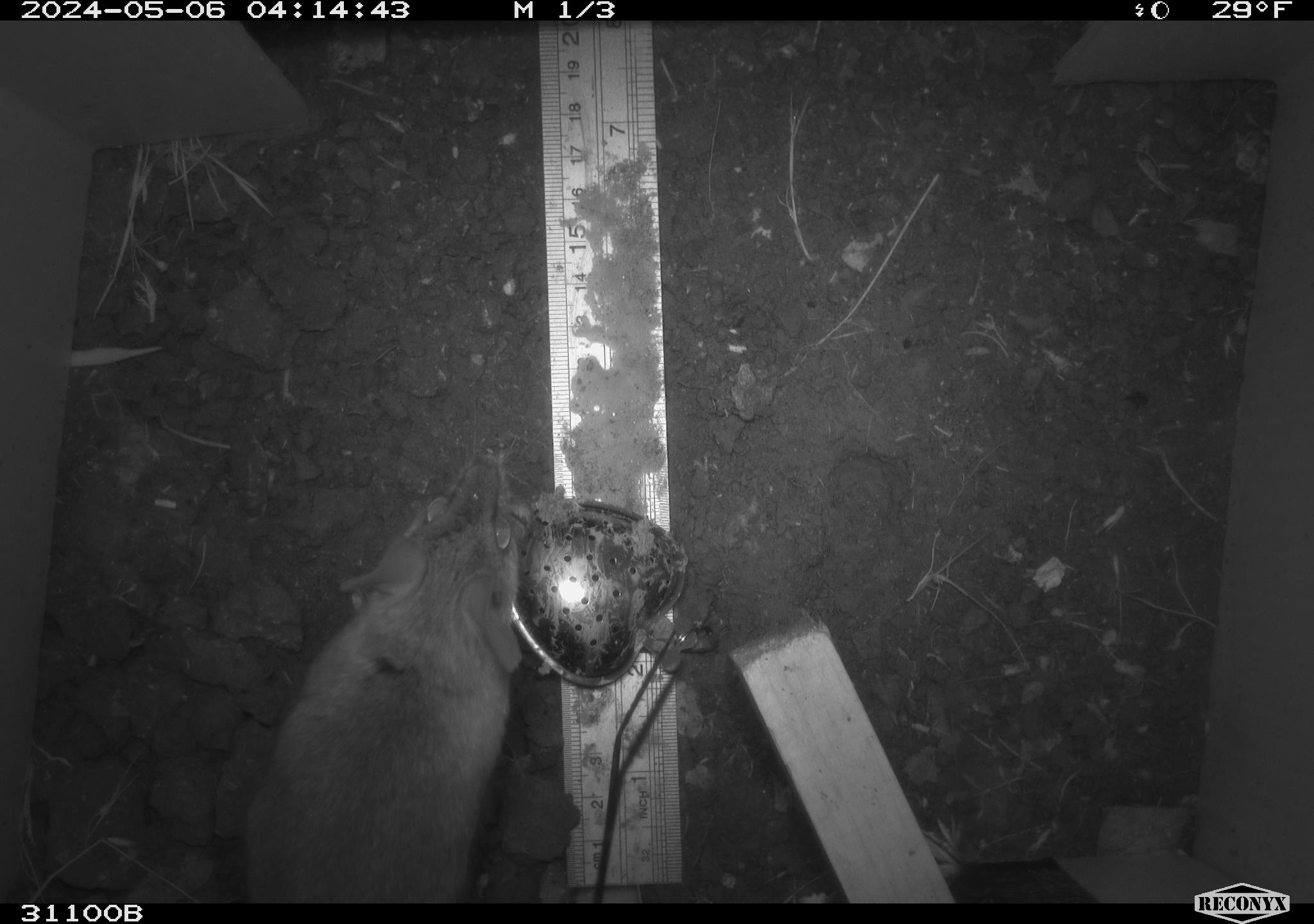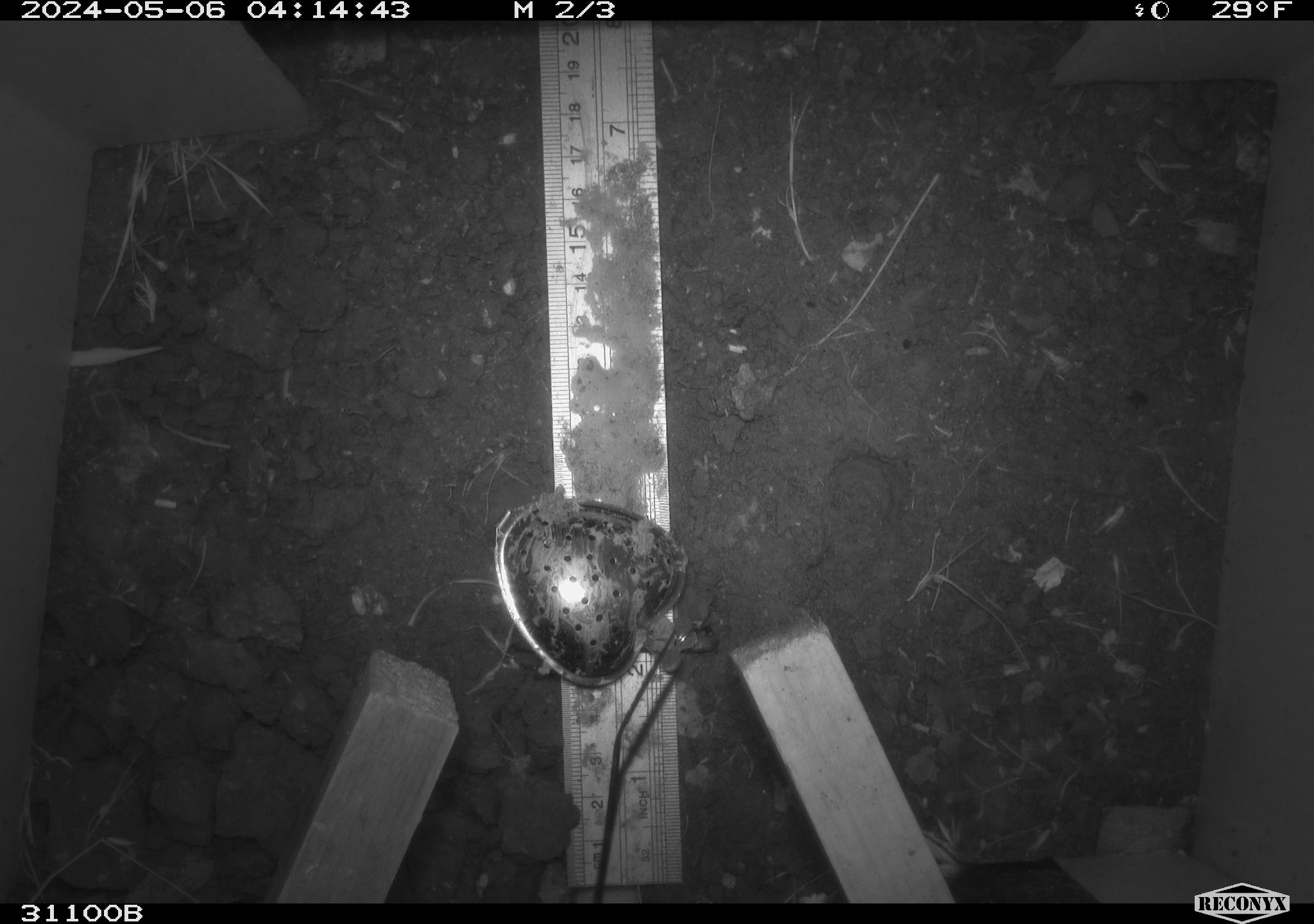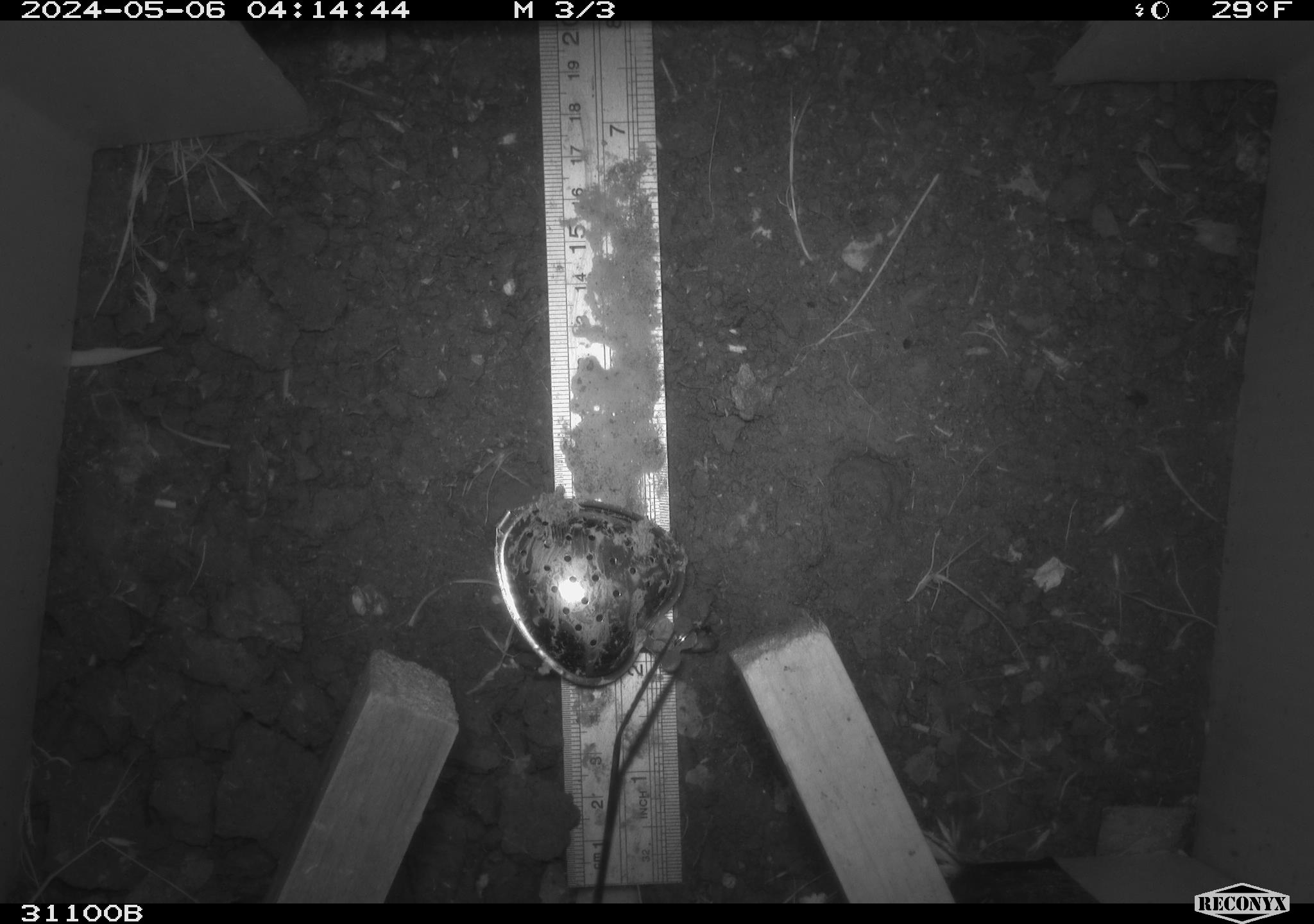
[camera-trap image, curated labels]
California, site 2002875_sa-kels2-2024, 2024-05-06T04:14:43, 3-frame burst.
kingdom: Animalia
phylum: Chordata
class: Mammalia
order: Rodentia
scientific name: Rodentia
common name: rodent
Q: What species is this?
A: Rodent (Rodentia).